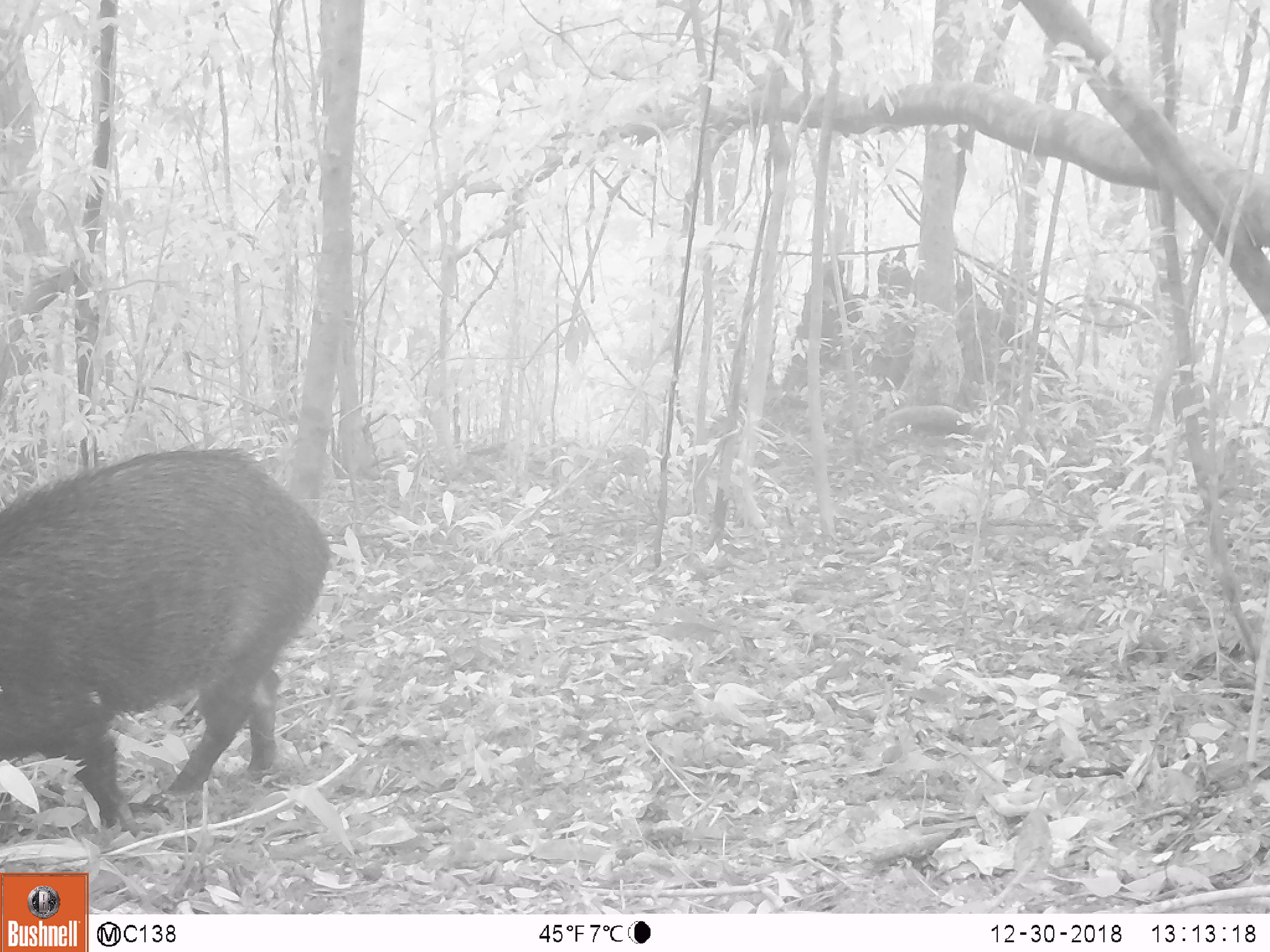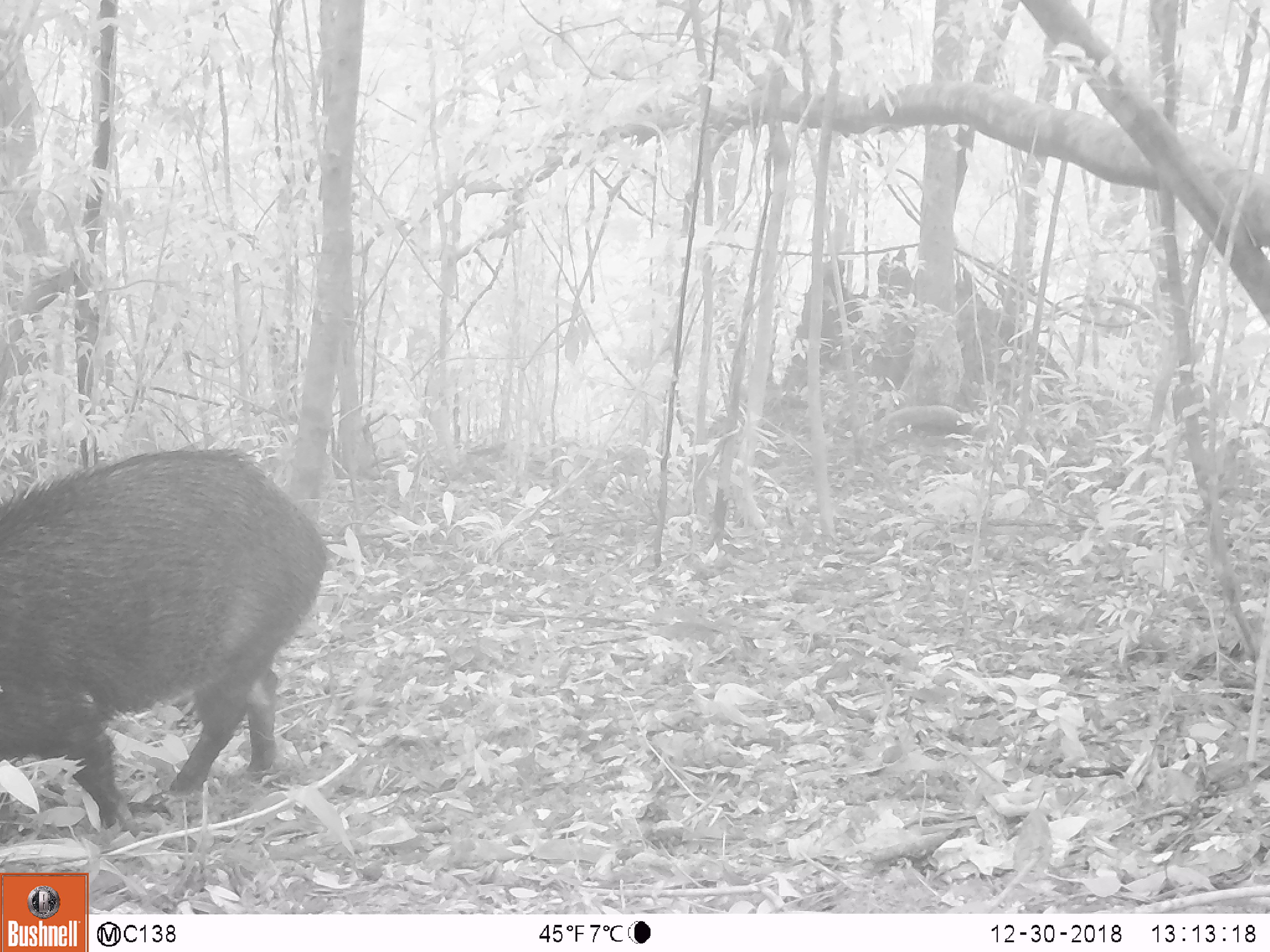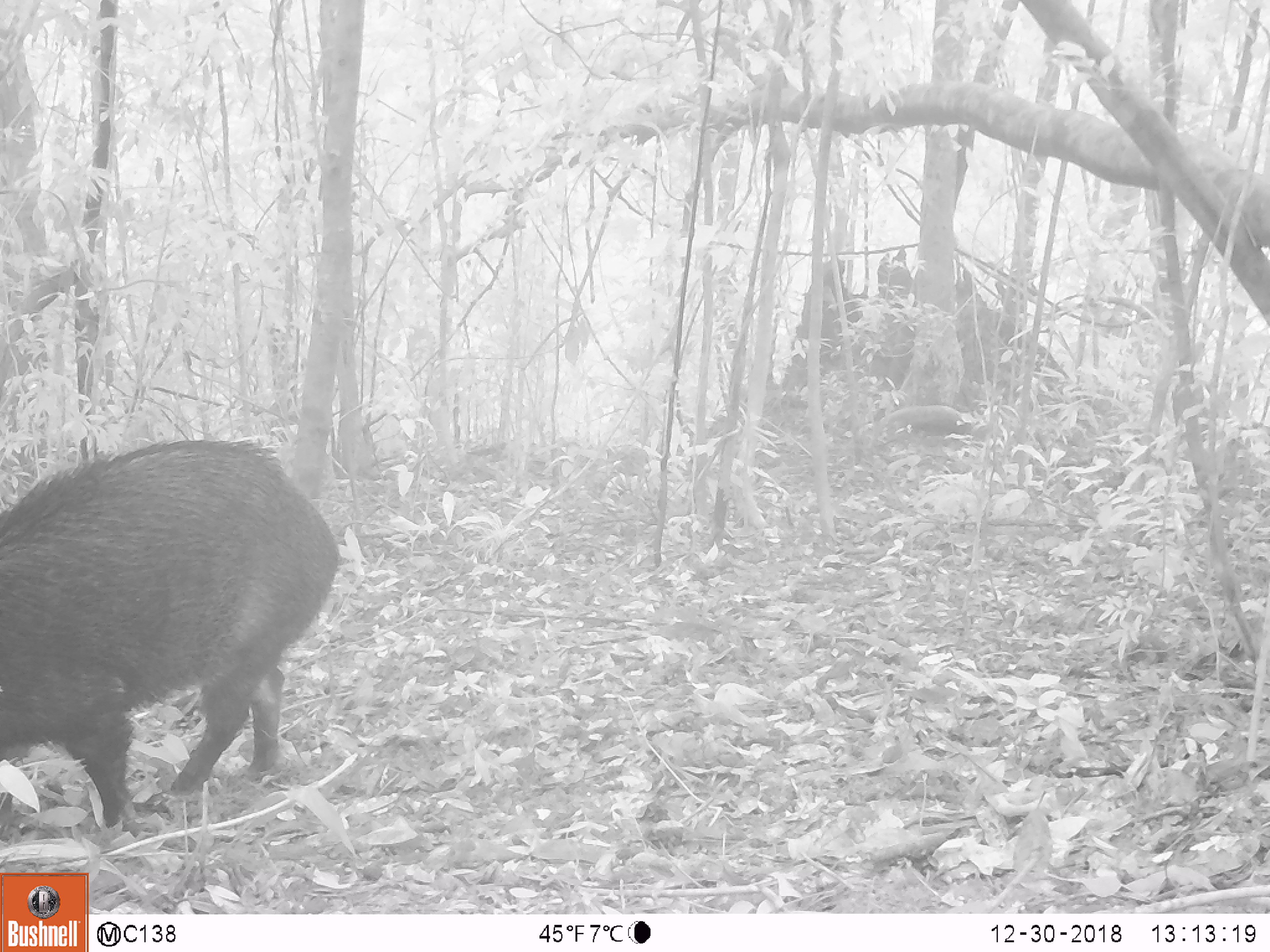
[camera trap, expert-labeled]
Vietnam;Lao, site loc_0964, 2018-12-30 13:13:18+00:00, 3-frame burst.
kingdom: Animalia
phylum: Chordata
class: Mammalia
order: Artiodactyla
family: Suidae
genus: Sus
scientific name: Sus scrofa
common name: eurasian wild pig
Eurasian wild pig (Sus scrofa). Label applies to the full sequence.